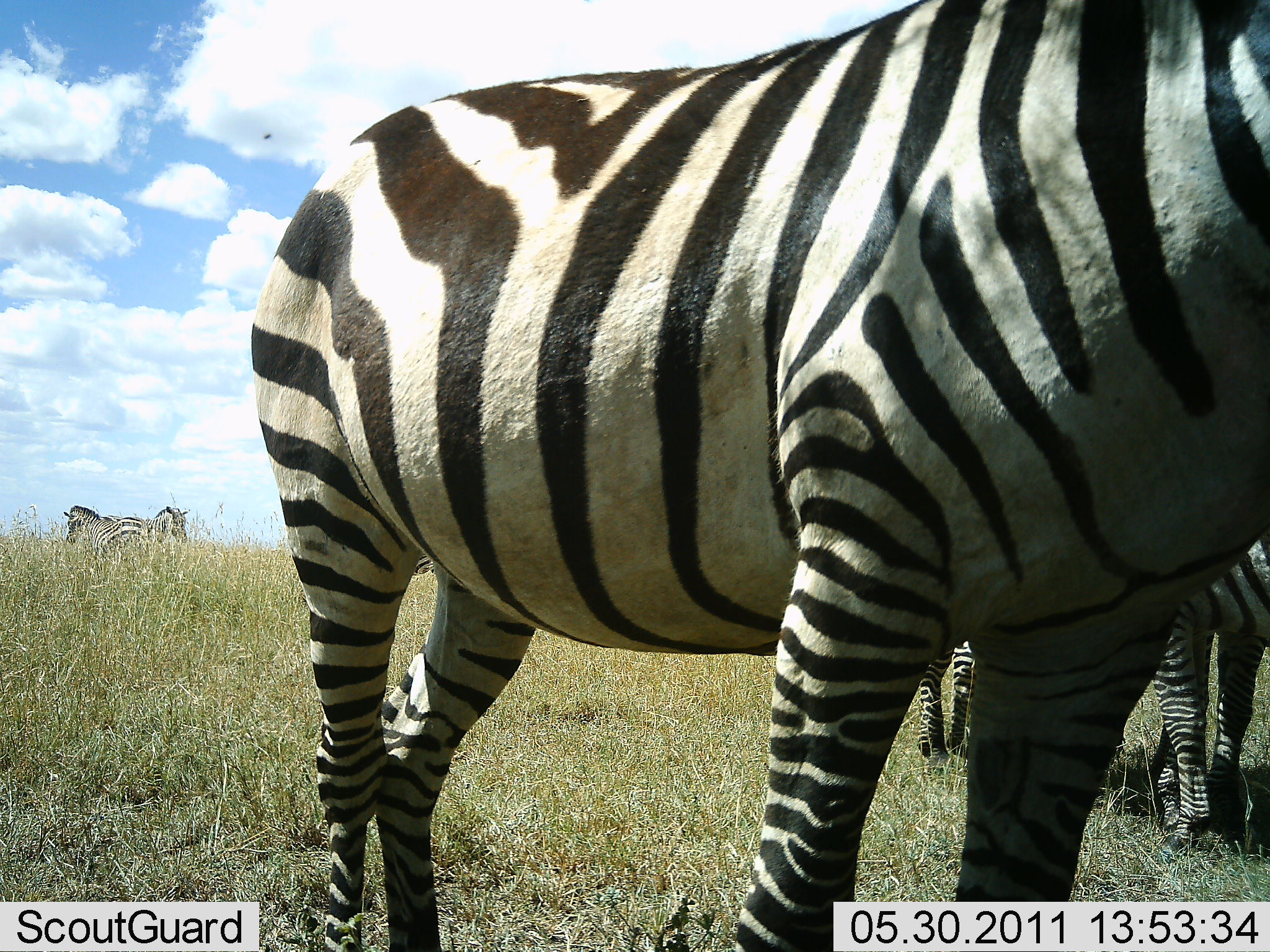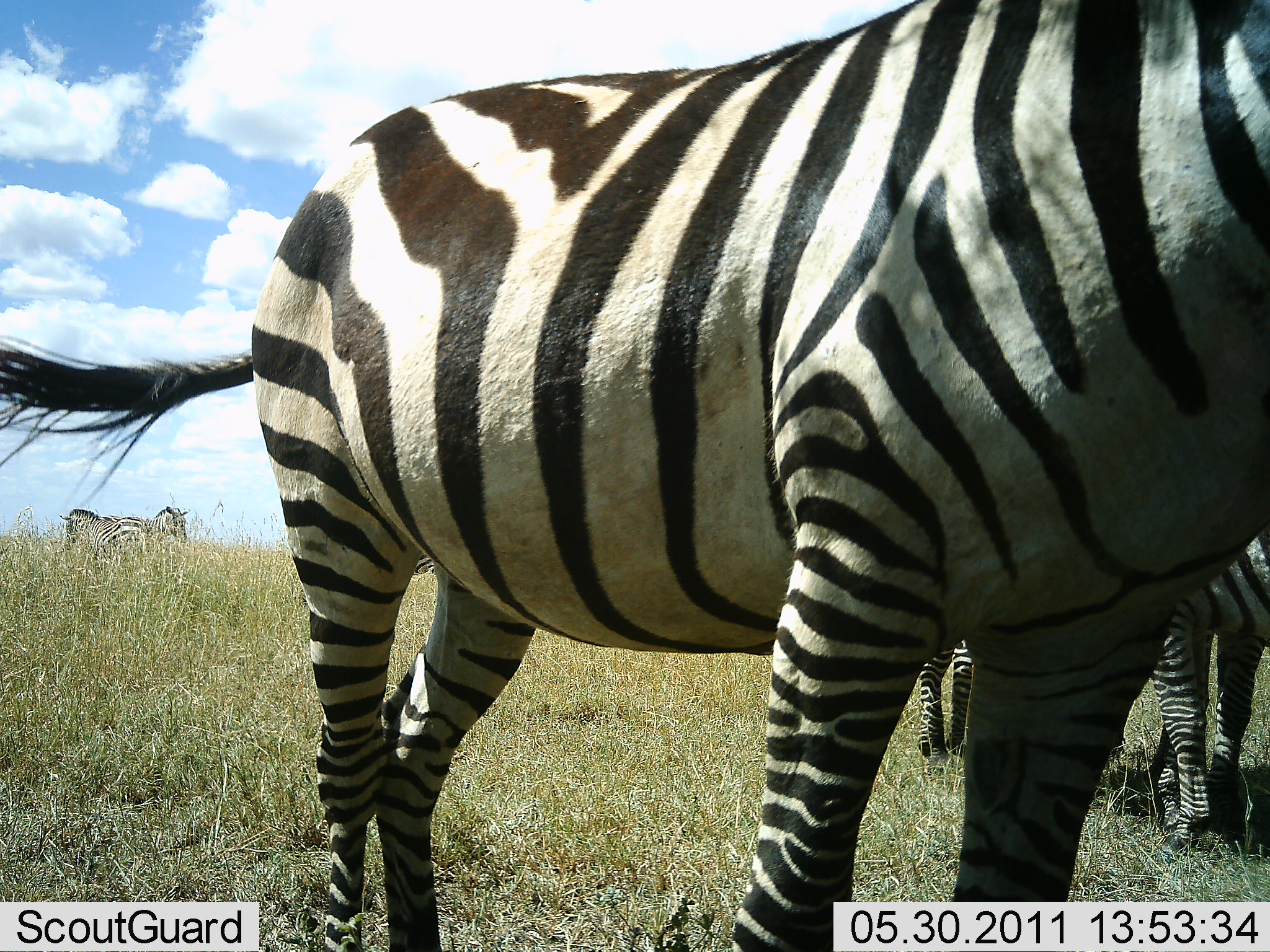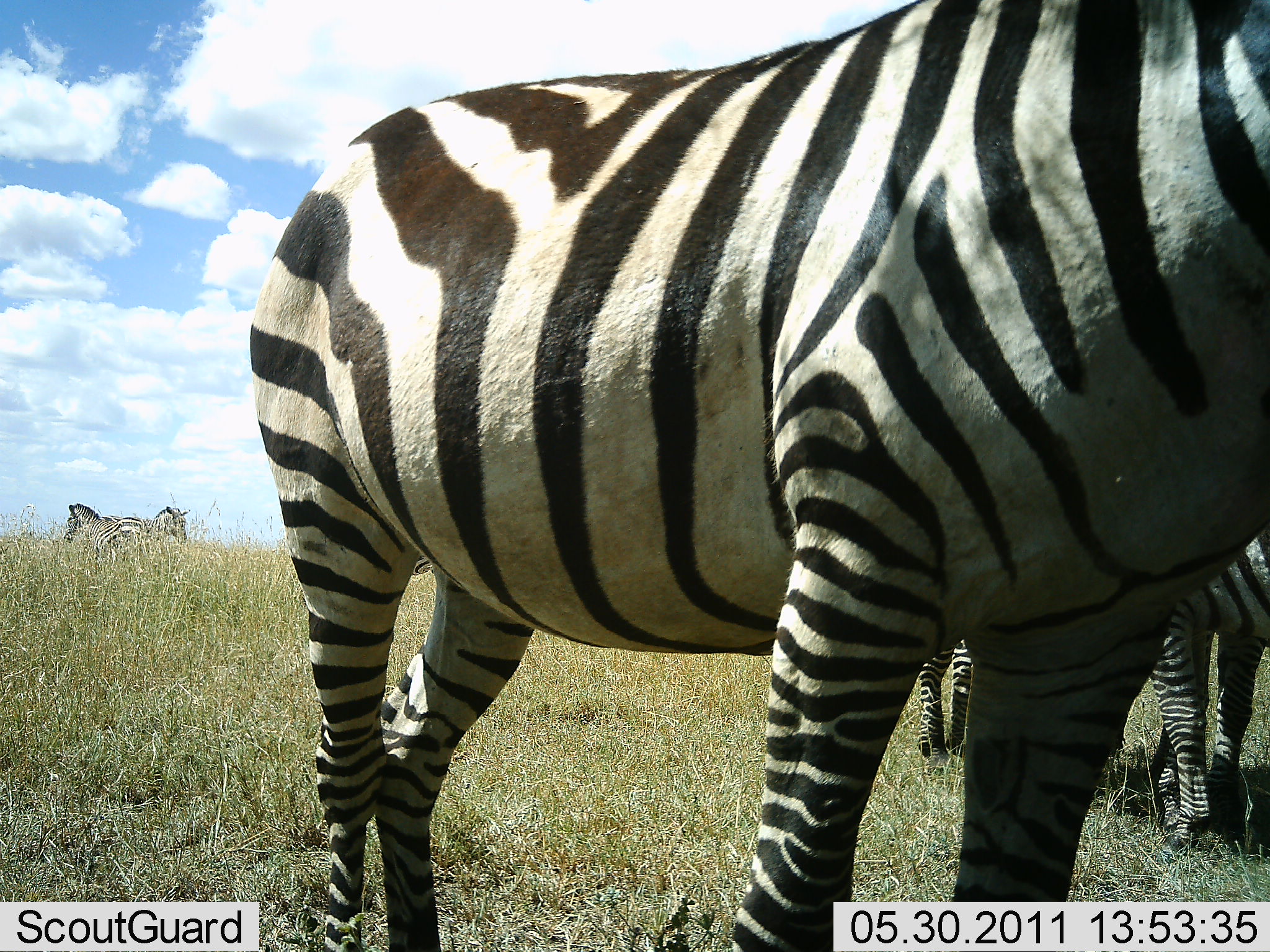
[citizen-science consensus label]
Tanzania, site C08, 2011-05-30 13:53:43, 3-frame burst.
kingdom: Animalia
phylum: Chordata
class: Mammalia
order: Perissodactyla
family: Equidae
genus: Equus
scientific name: Equus quagga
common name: plains zebra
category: zebra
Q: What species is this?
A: Zebra (plains zebra) (Equus quagga).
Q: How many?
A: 5.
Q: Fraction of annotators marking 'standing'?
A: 100%.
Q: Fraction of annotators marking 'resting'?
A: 8%.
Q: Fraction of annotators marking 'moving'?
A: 8%.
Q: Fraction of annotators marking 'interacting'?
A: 0%.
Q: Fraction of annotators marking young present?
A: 0%.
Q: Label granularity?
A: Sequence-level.